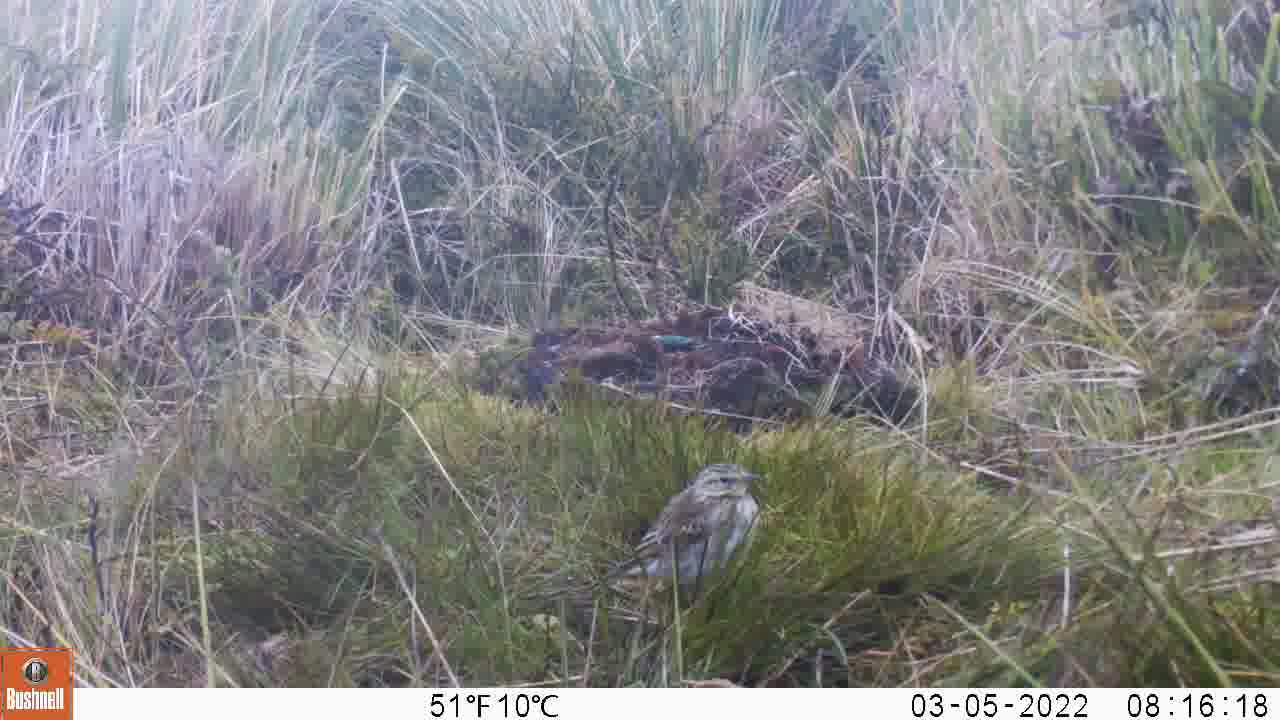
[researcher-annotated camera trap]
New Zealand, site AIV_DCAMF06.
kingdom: Animalia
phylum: Chordata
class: Aves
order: Passeriformes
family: Motacillidae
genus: Anthus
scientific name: Anthus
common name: pipit